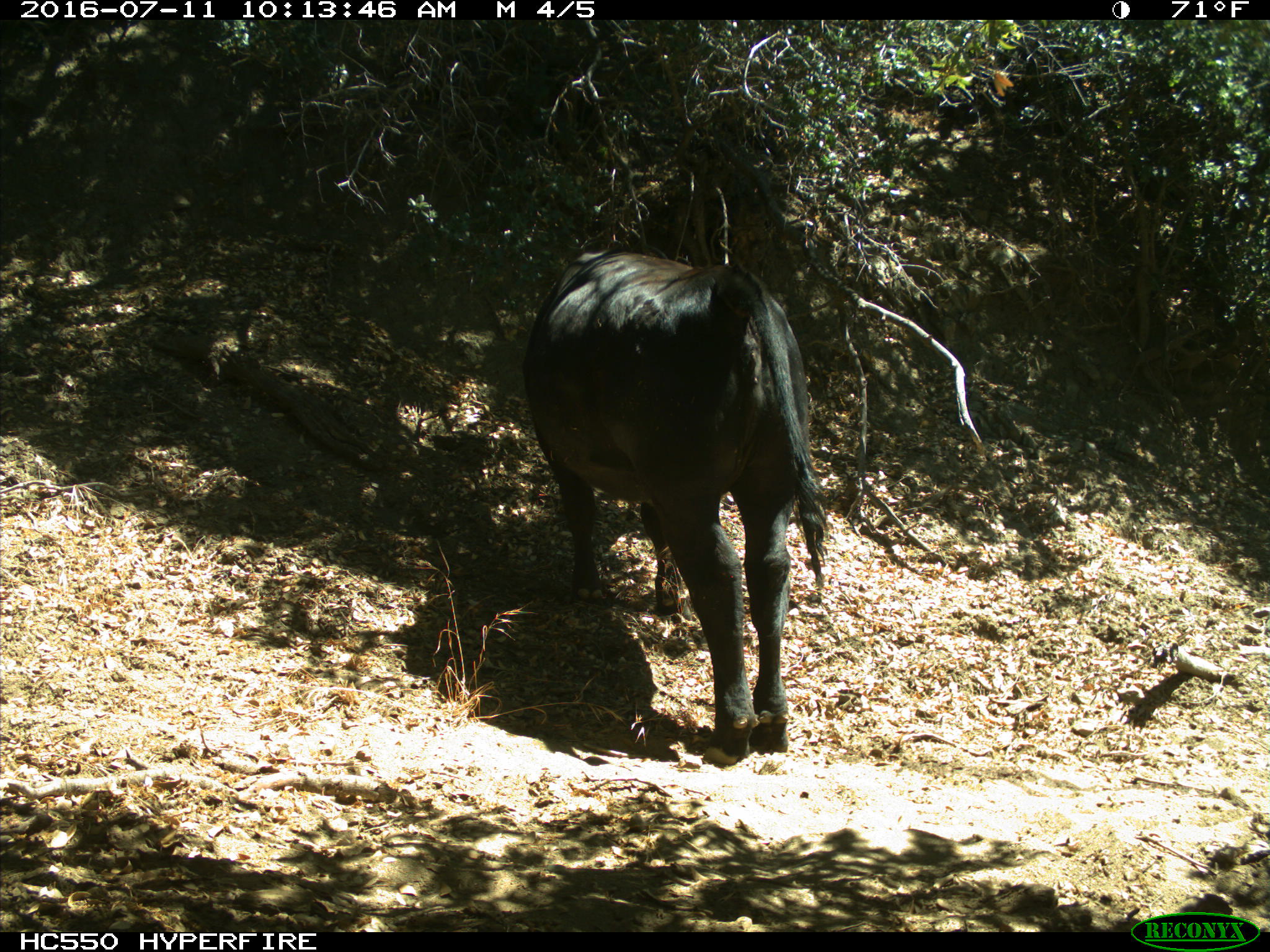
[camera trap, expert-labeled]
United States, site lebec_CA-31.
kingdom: Animalia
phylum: Chordata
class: Mammalia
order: Artiodactyla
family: Bovidae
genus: Bos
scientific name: Bos taurus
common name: domestic cow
Bos taurus (domestic cow).